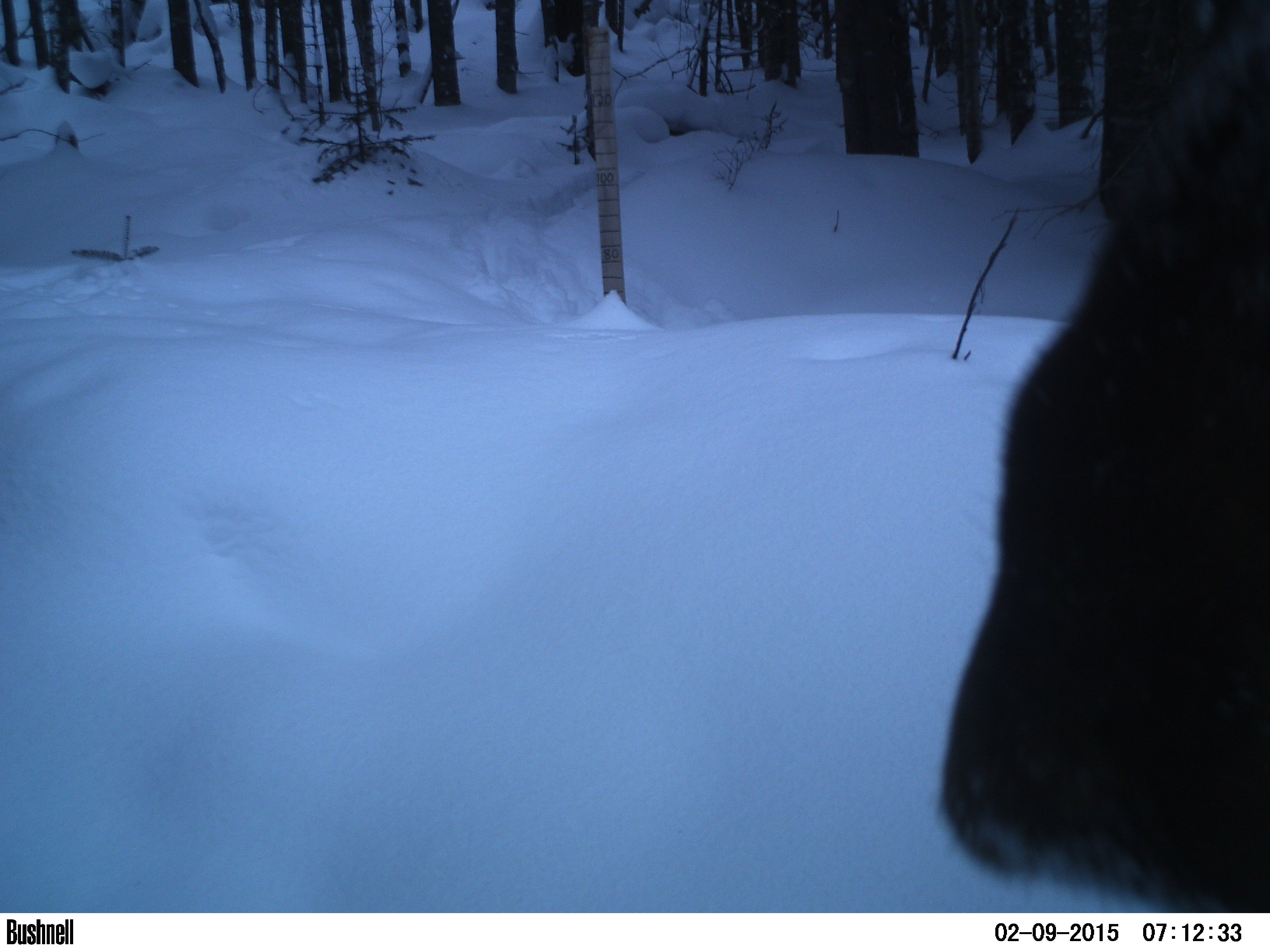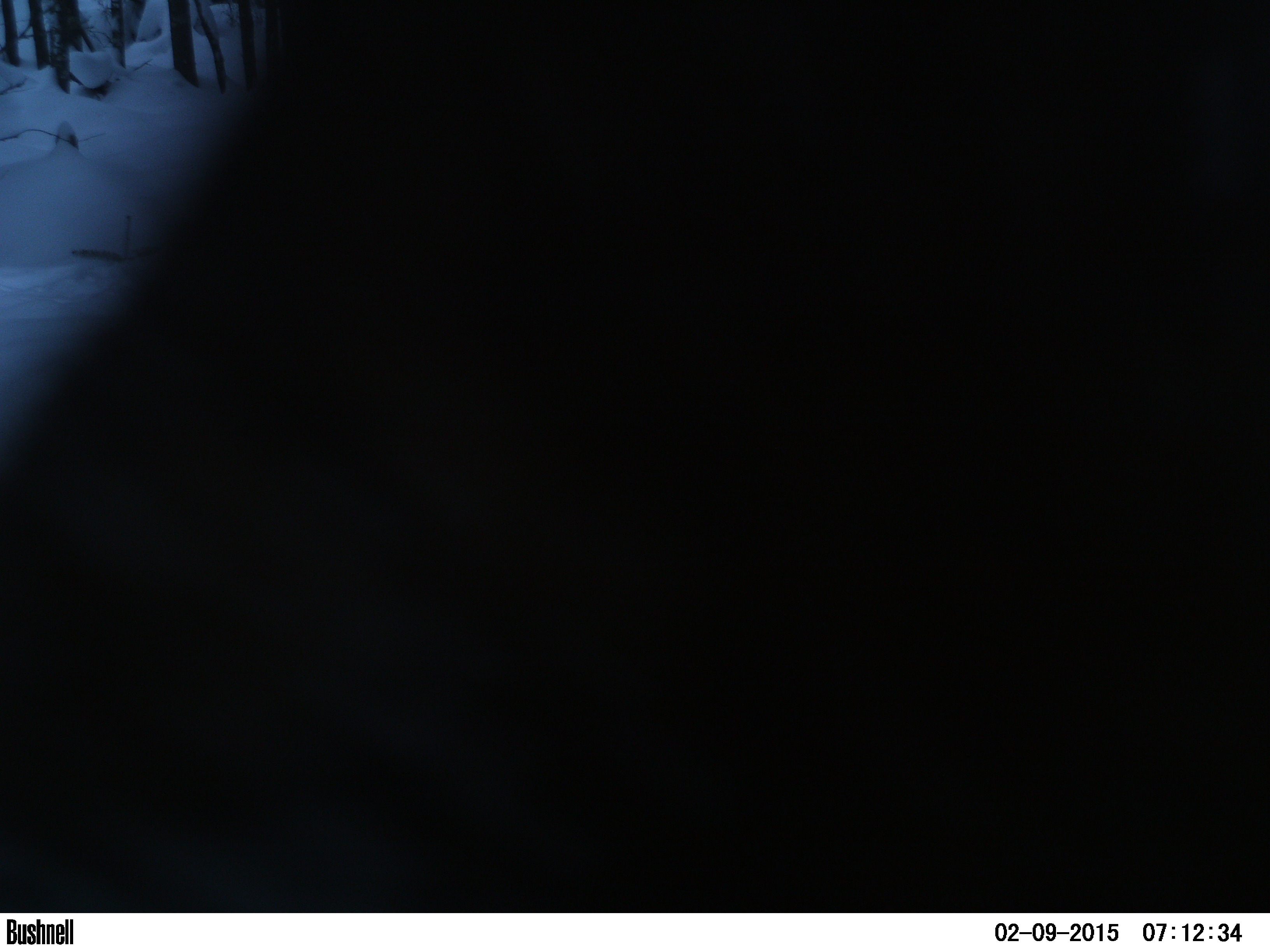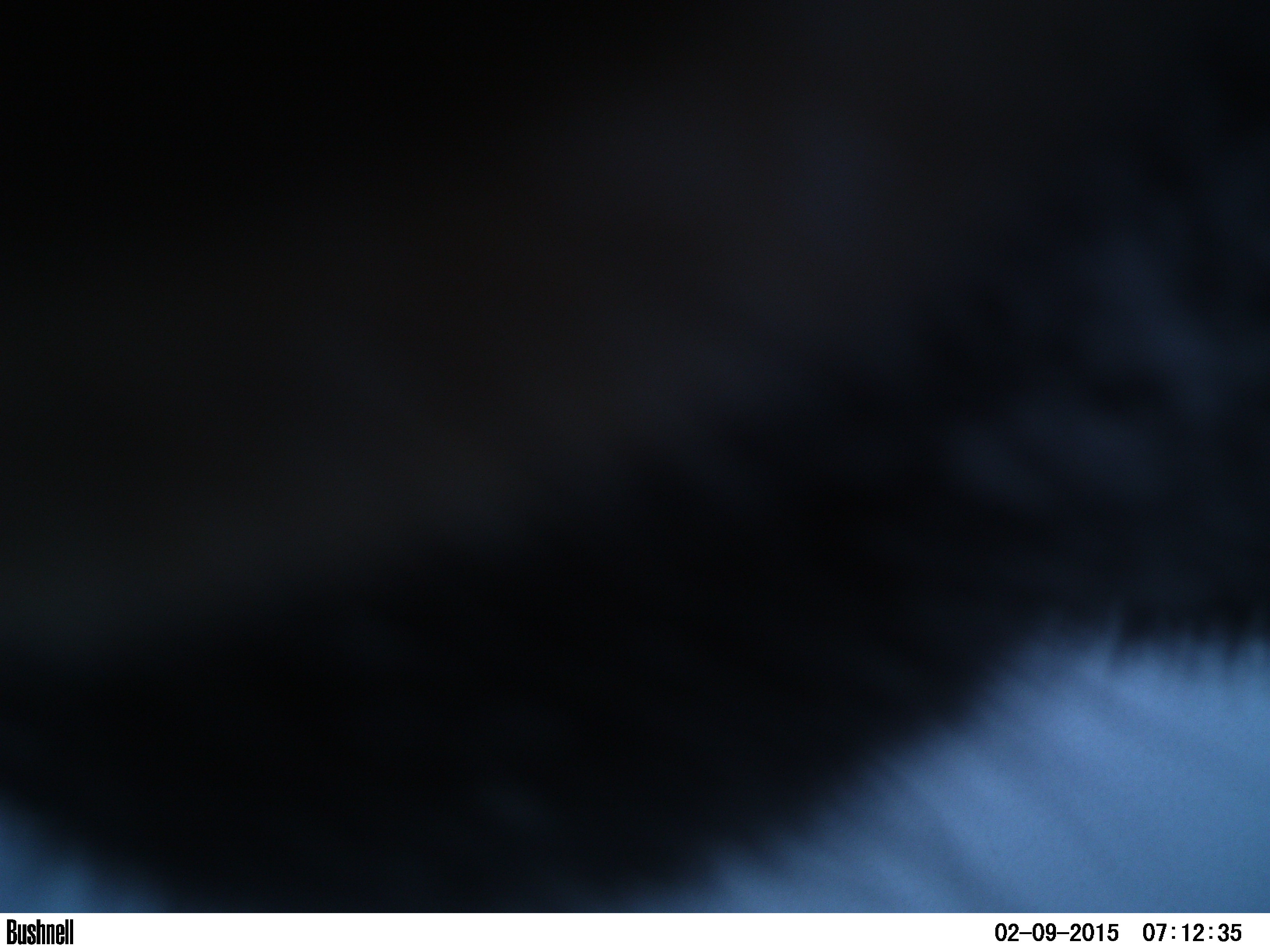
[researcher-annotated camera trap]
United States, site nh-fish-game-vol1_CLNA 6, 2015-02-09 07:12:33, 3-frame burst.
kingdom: Animalia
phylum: Chordata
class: Mammalia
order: Artiodactyla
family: Cervidae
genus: Alces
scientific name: Alces alces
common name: moose